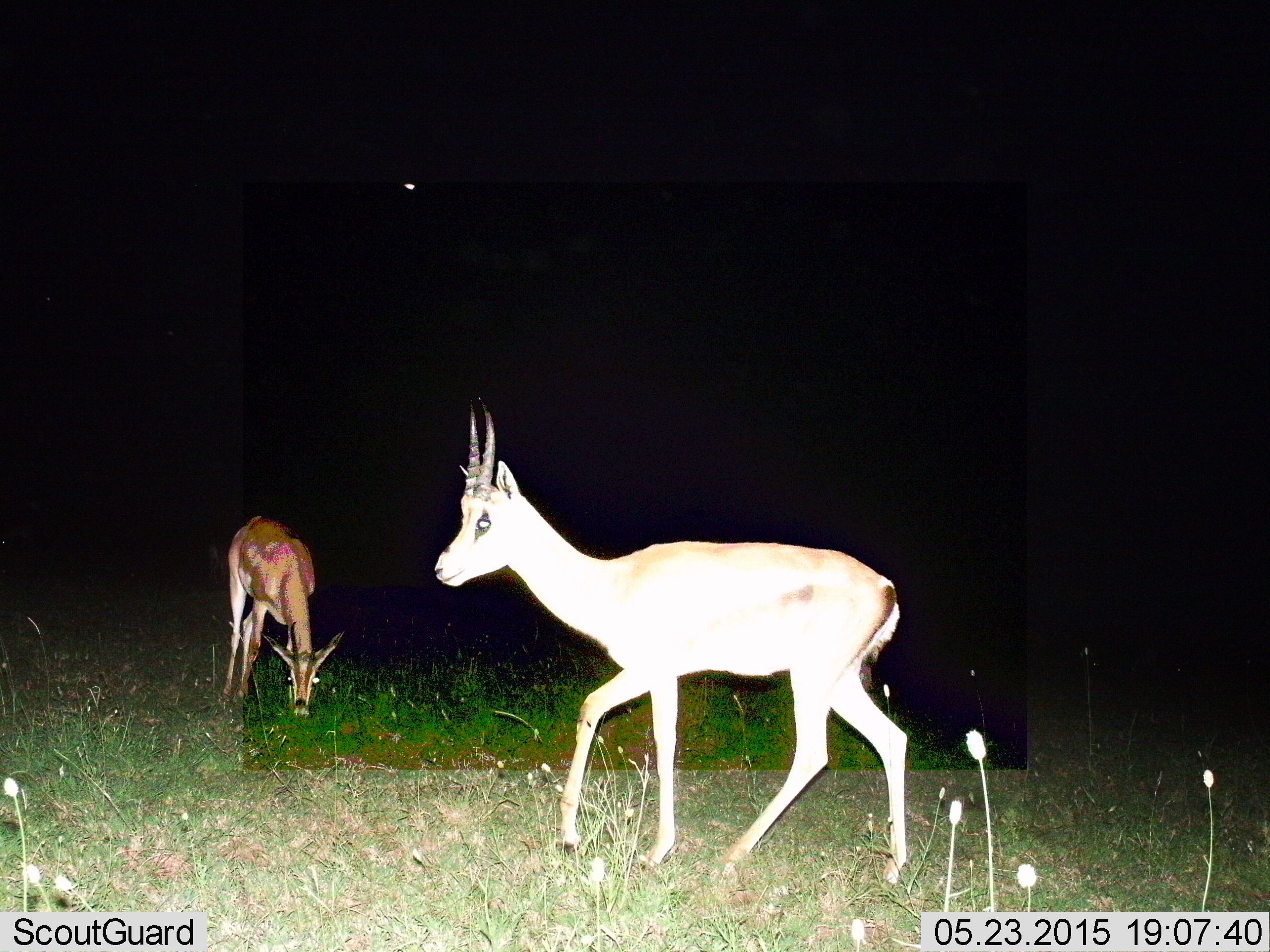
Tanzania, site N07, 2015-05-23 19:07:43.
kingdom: Animalia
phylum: Chordata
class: Mammalia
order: Artiodactyla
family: Bovidae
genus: Nanger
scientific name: Nanger granti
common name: grant's gazelle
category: gazellegrants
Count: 2.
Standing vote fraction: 60%.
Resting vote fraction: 0%.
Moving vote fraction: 70%.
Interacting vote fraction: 0%.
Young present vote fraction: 0%.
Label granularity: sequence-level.